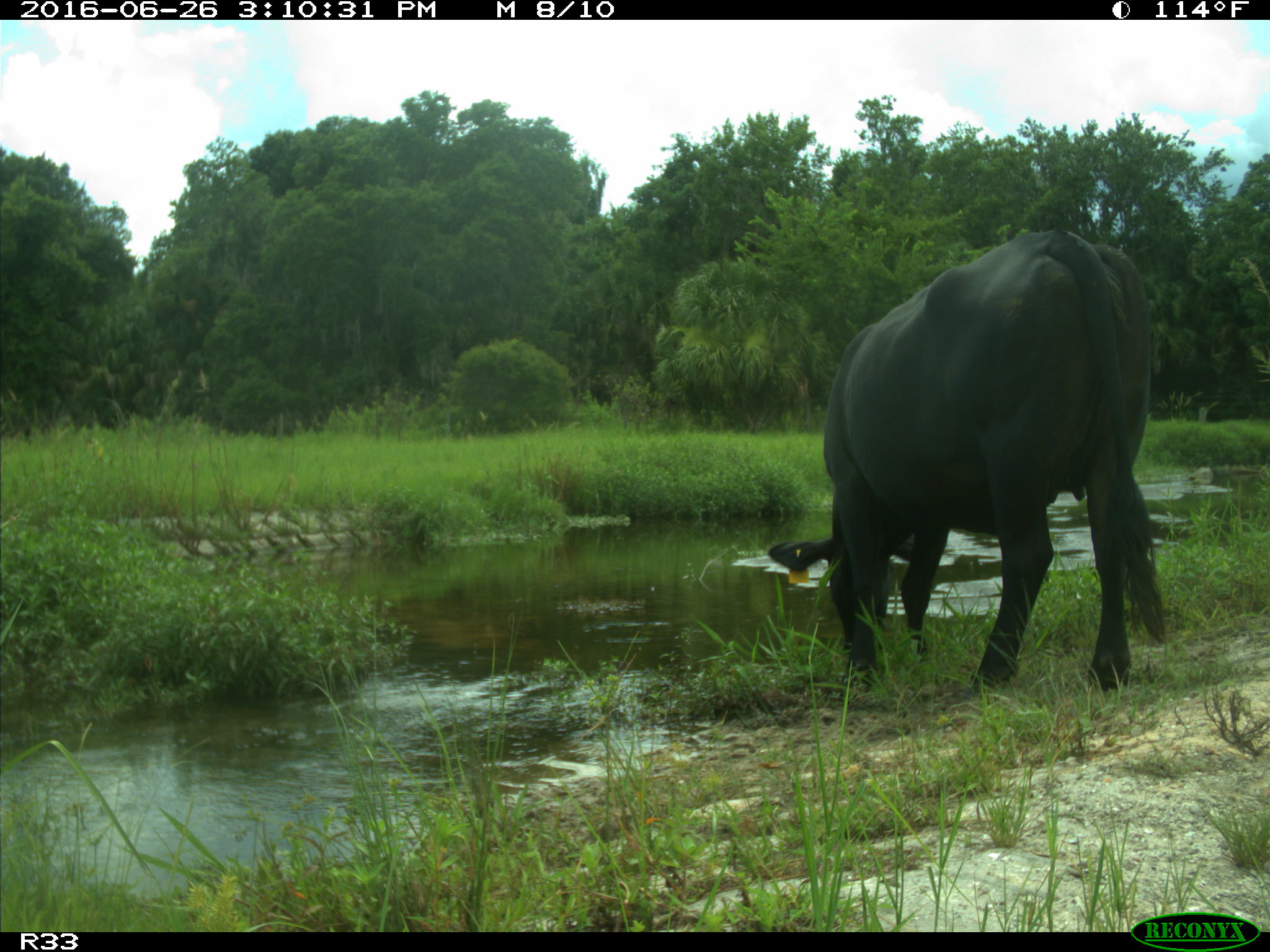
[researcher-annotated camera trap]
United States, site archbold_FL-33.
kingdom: Animalia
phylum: Chordata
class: Mammalia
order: Artiodactyla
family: Bovidae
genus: Bos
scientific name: Bos taurus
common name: domestic cow